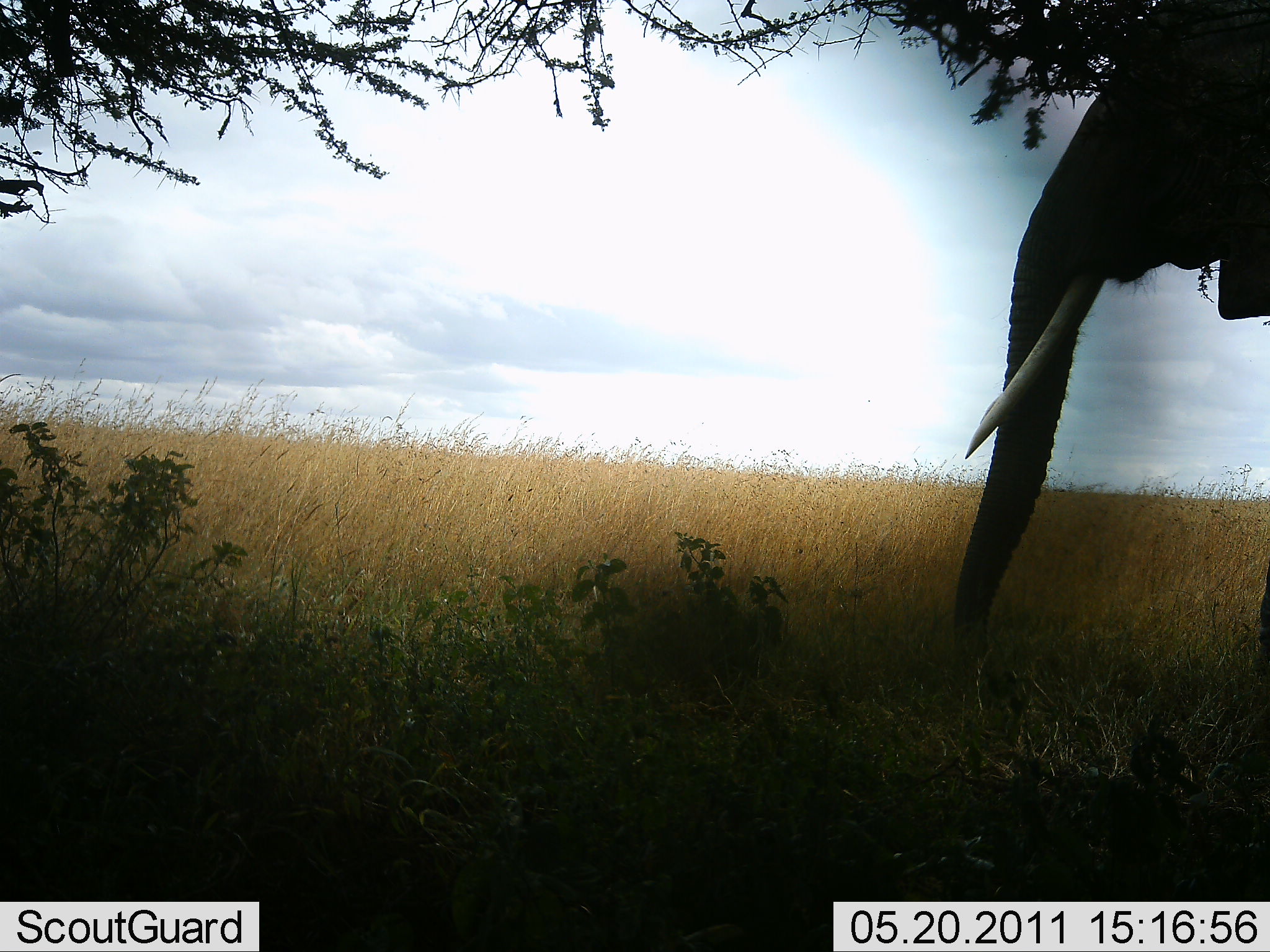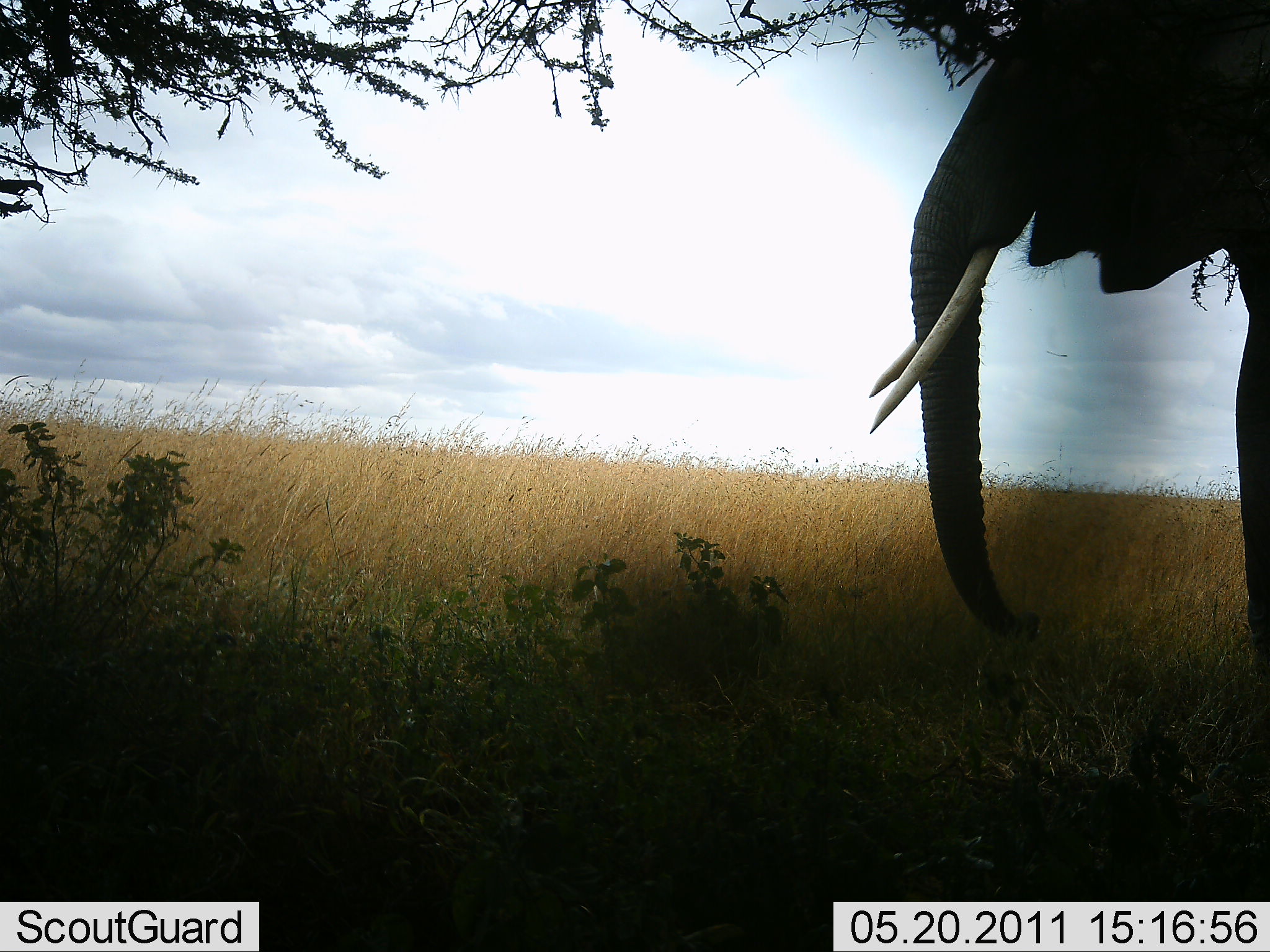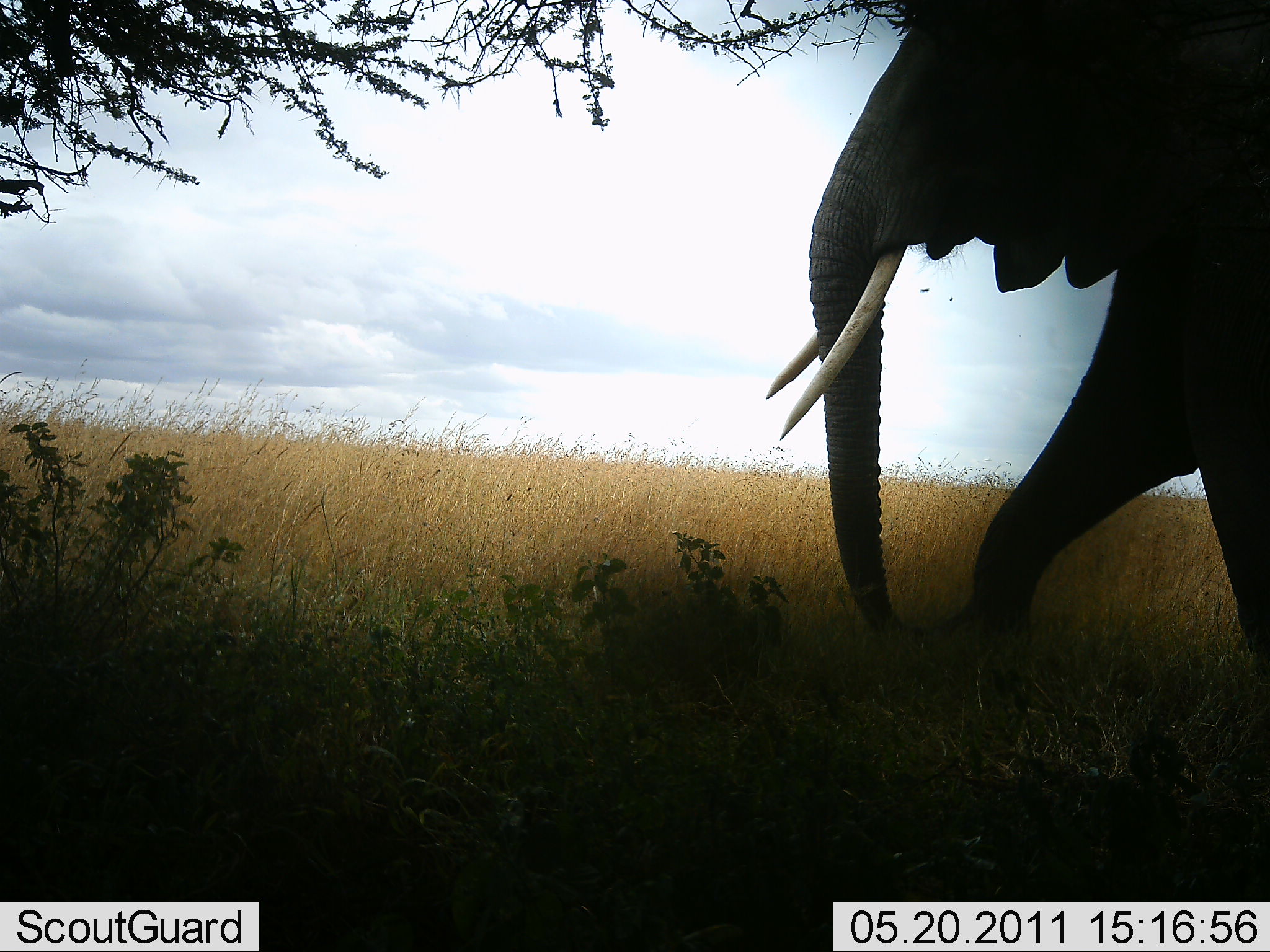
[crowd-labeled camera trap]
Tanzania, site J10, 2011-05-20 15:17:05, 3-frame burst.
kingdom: Animalia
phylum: Chordata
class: Mammalia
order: Proboscidea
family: Elephantidae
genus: Loxodonta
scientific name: Loxodonta africana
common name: african bush elephant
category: elephant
Elephant (african bush elephant) (Loxodonta africana), count 1. Behavior (volunteer vote fractions): standing 0%, resting 0%, moving 100%, interacting 0%. Young present (vote fraction): 0%. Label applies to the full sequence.